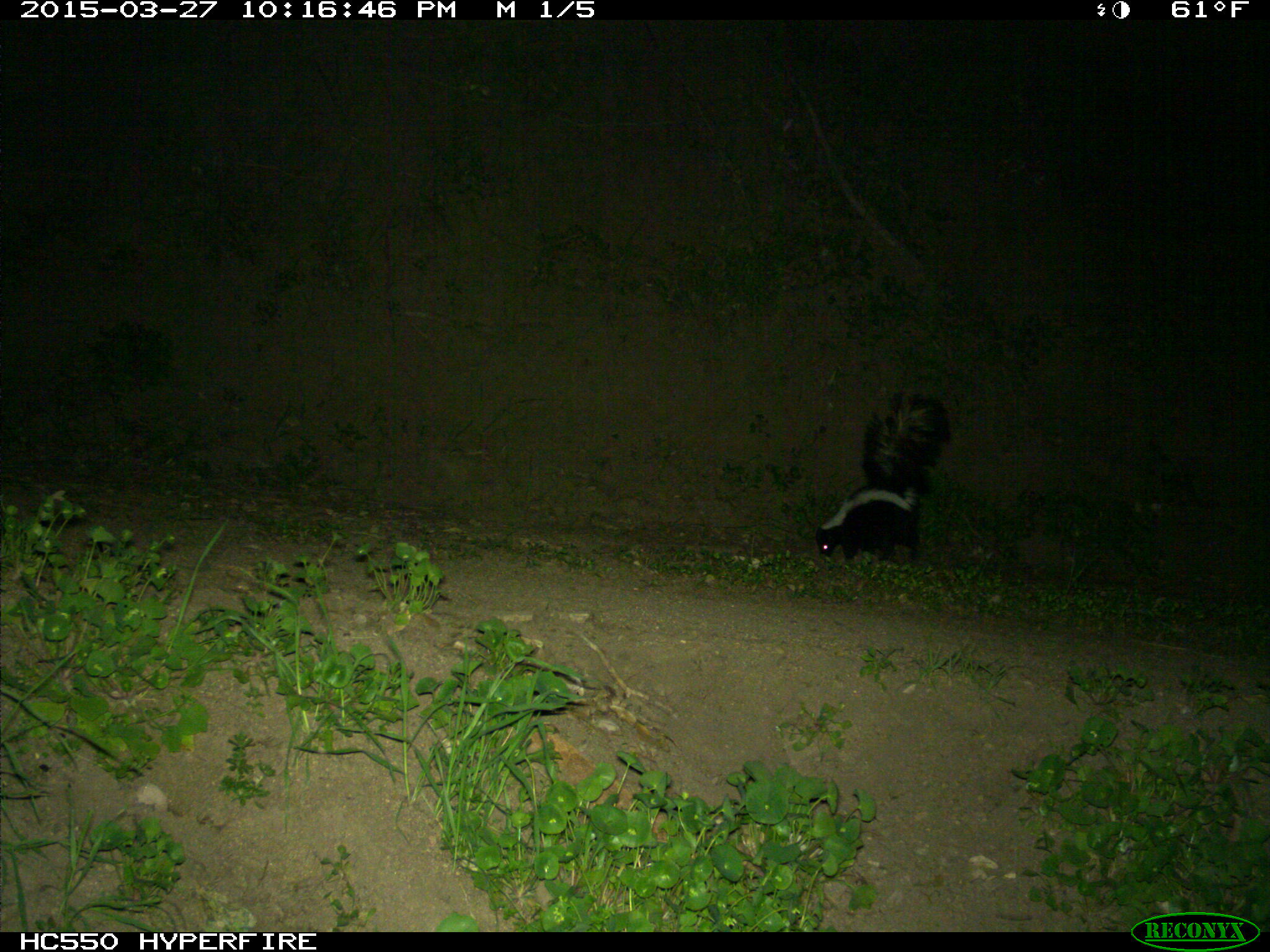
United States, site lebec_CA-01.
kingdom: Animalia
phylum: Chordata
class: Mammalia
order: Carnivora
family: Mephitidae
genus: Mephitis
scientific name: Mephitis mephitis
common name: striped skunk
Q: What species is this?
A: Mephitis mephitis (striped skunk).